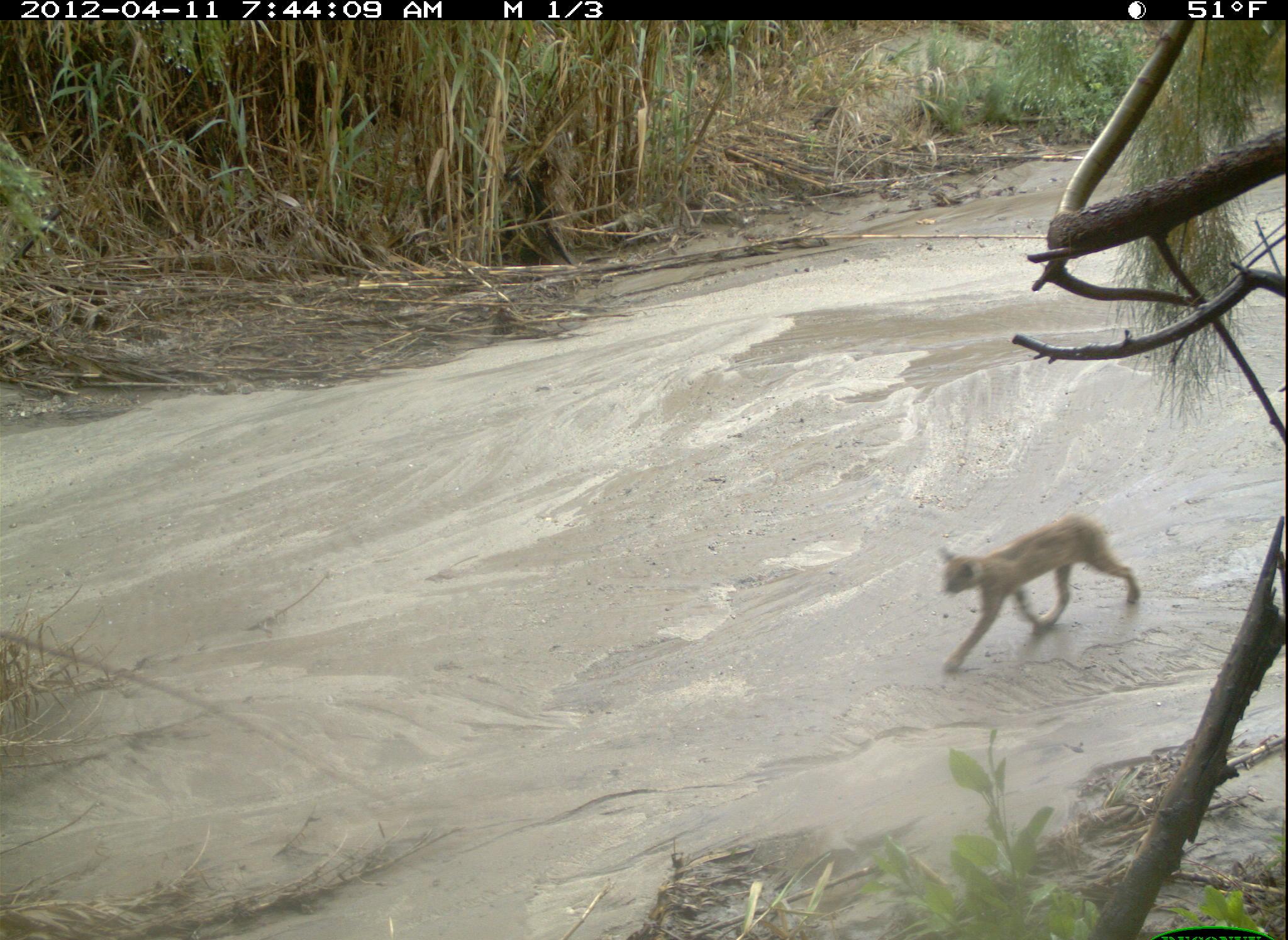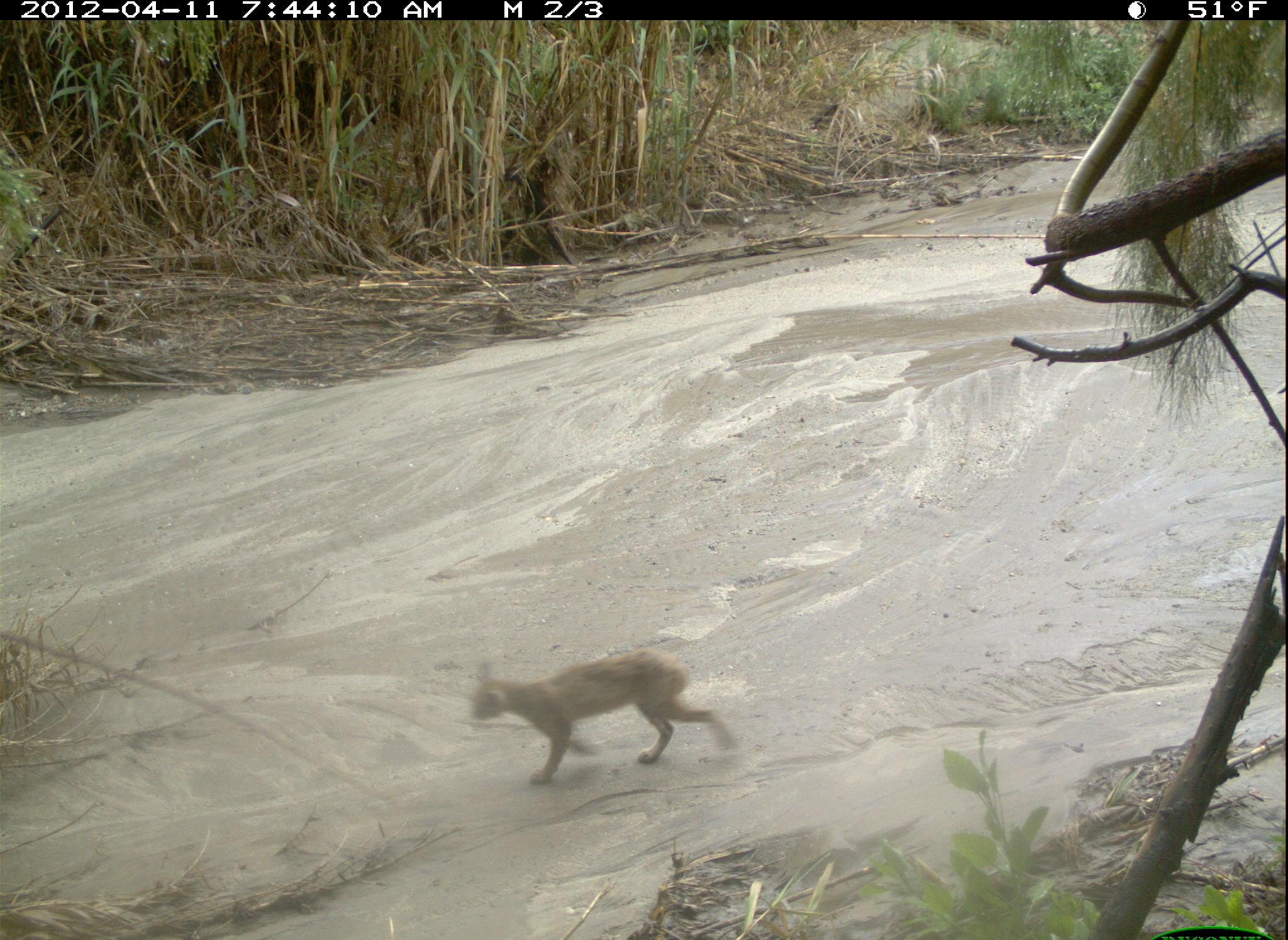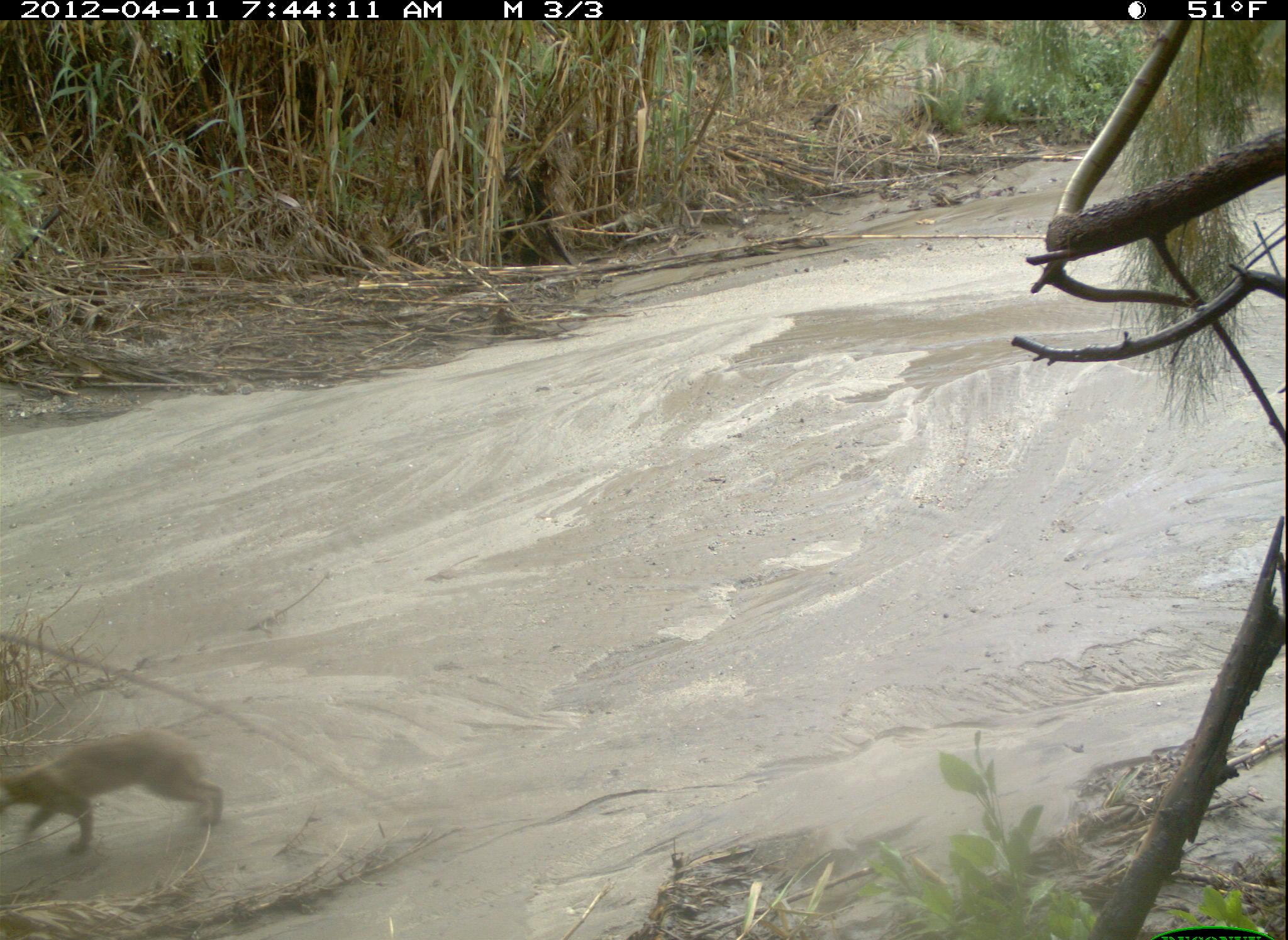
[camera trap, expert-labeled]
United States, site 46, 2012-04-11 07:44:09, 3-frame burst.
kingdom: Animalia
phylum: Chordata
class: Mammalia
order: Carnivora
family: Felidae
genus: Lynx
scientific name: Lynx rufus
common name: bobcat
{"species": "bobcat (Lynx rufus)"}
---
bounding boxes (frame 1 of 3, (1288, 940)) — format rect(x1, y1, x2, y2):
bobcat: rect(932, 507, 1166, 675)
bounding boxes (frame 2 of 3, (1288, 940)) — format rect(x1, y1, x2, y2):
bobcat: rect(470, 646, 739, 796)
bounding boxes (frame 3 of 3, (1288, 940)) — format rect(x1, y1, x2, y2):
bobcat: rect(8, 715, 232, 849)